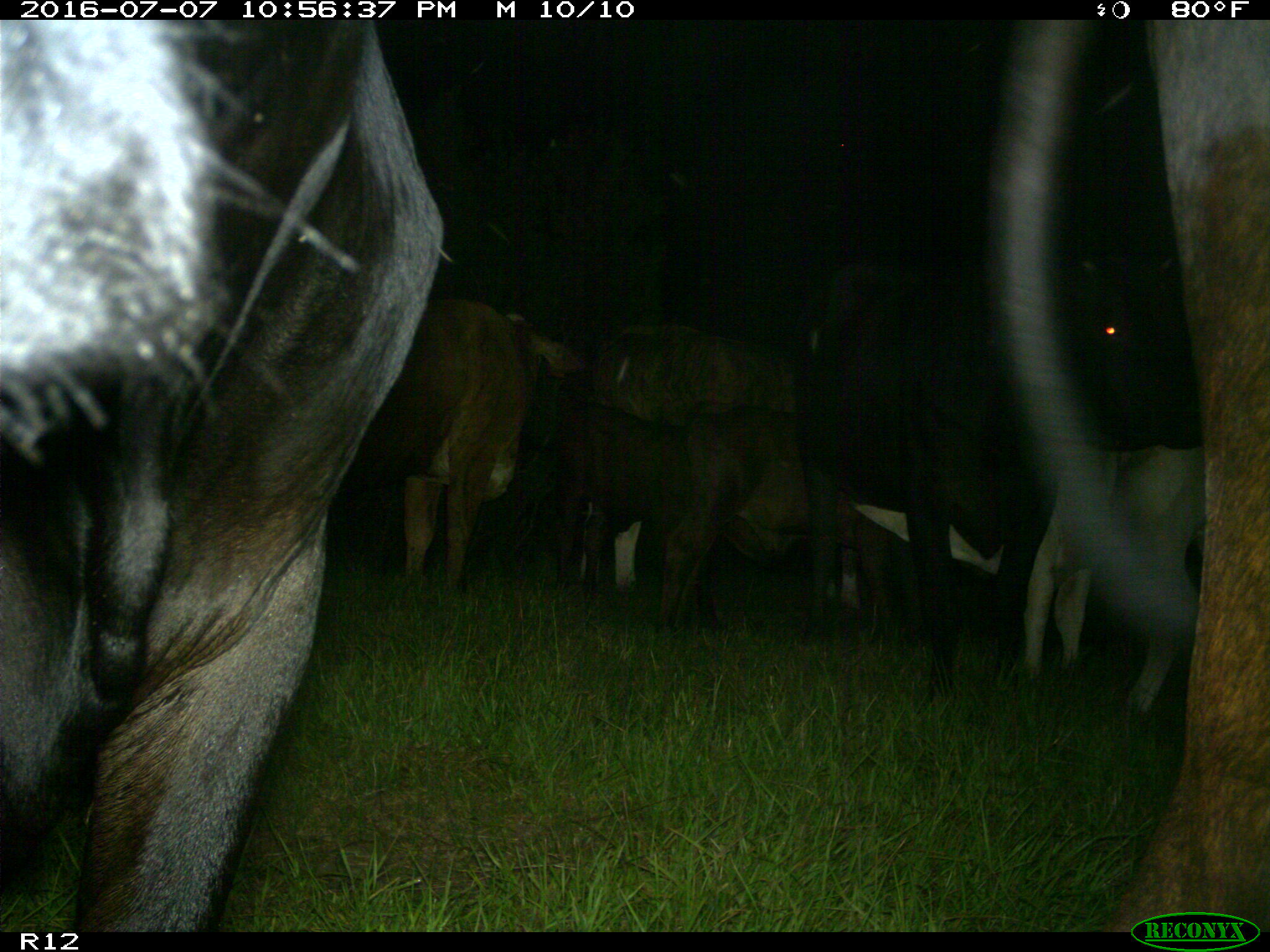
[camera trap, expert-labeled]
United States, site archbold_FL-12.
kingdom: Animalia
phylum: Chordata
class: Mammalia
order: Artiodactyla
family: Bovidae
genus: Bos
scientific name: Bos taurus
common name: domestic cow